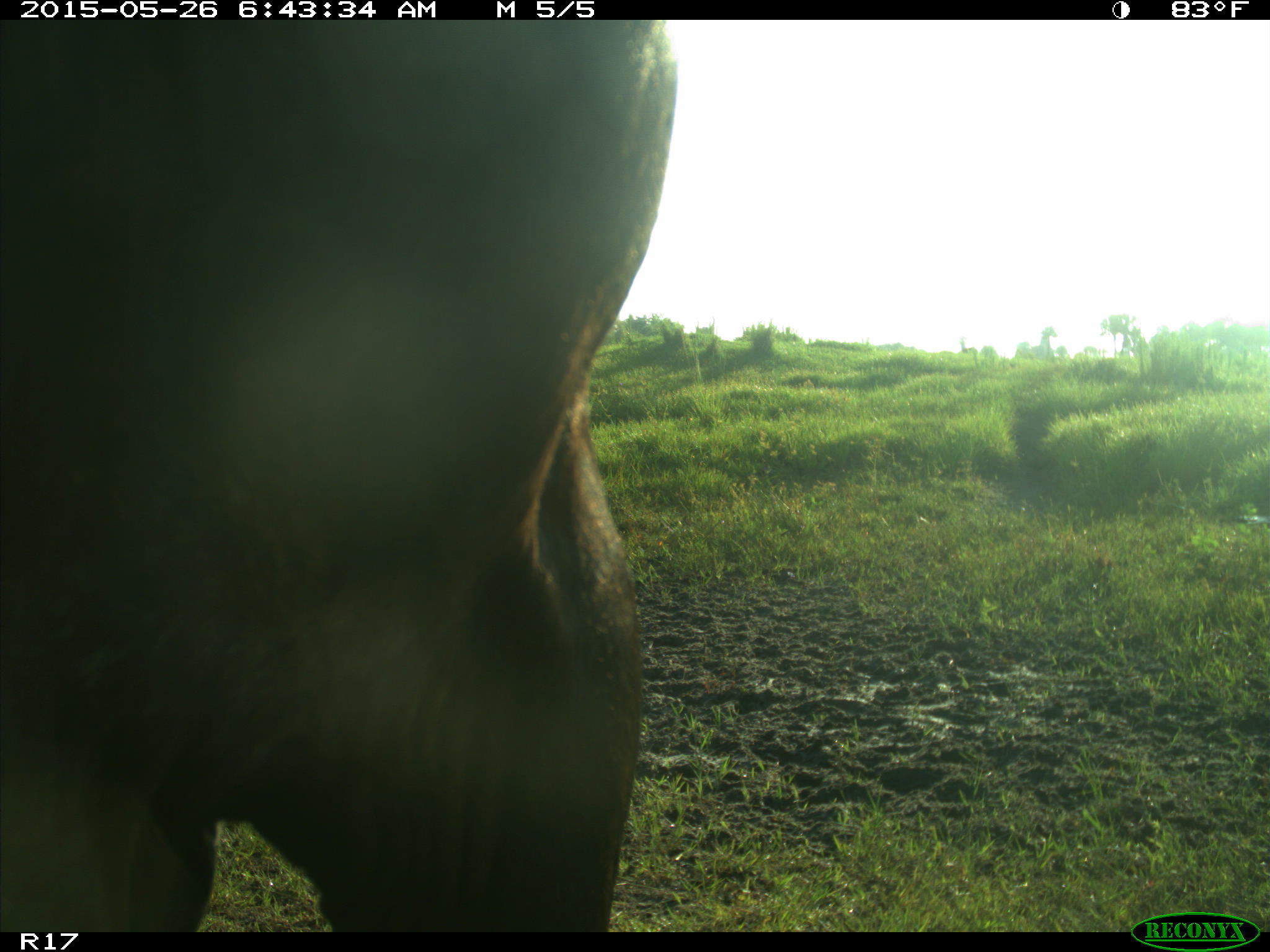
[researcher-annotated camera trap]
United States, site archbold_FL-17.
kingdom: Animalia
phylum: Chordata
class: Mammalia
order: Artiodactyla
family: Bovidae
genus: Bos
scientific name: Bos taurus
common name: domestic cow